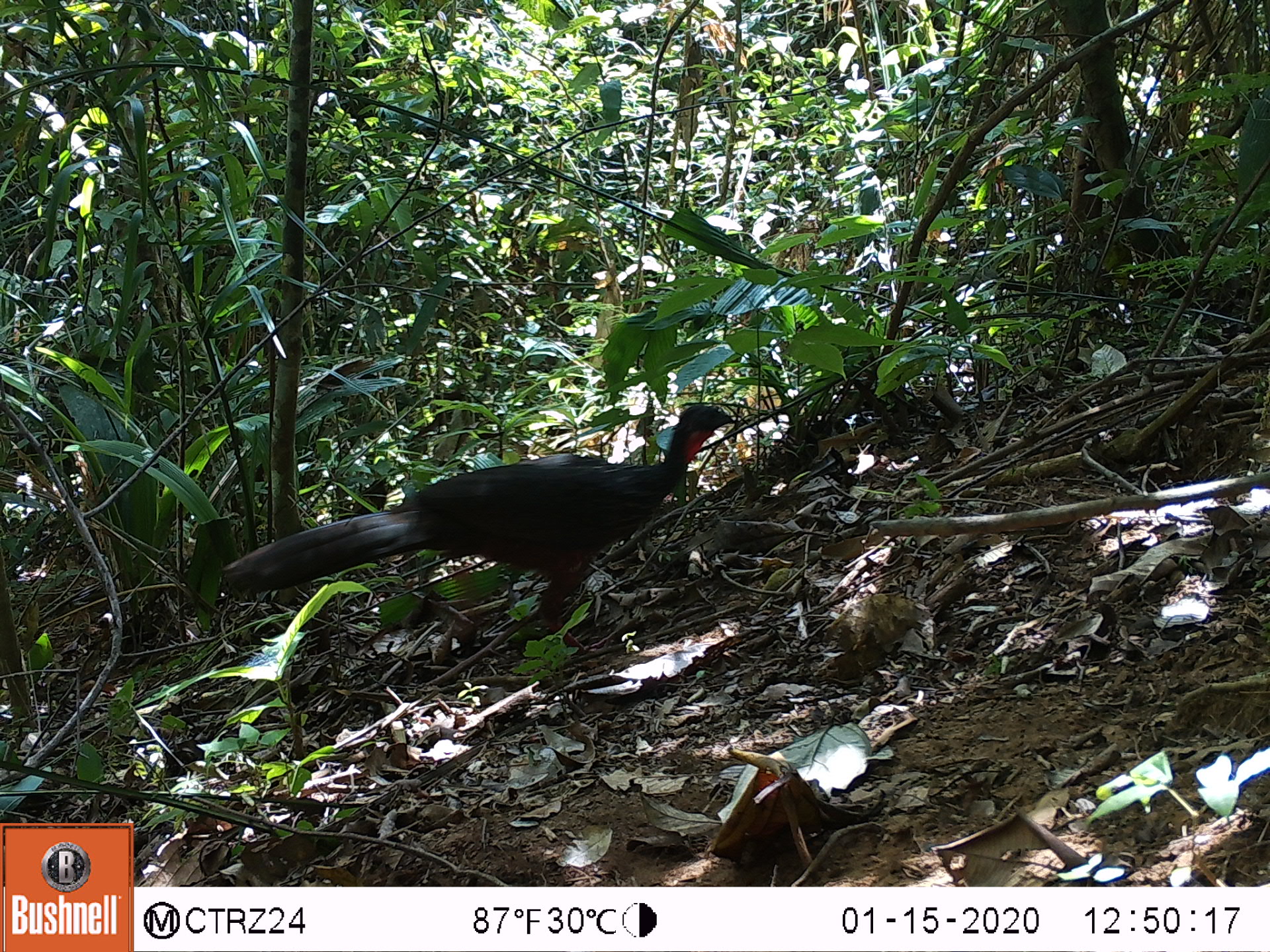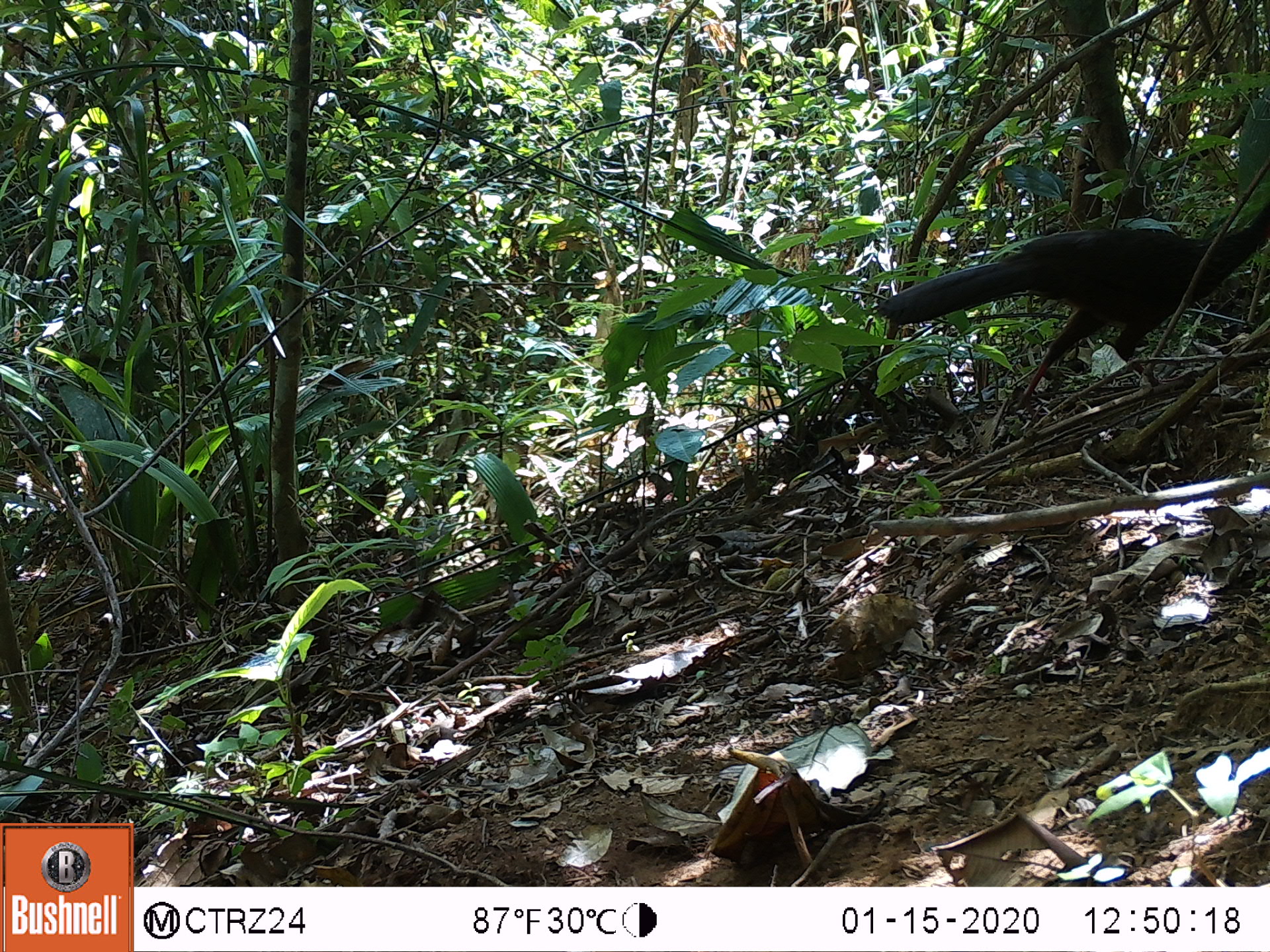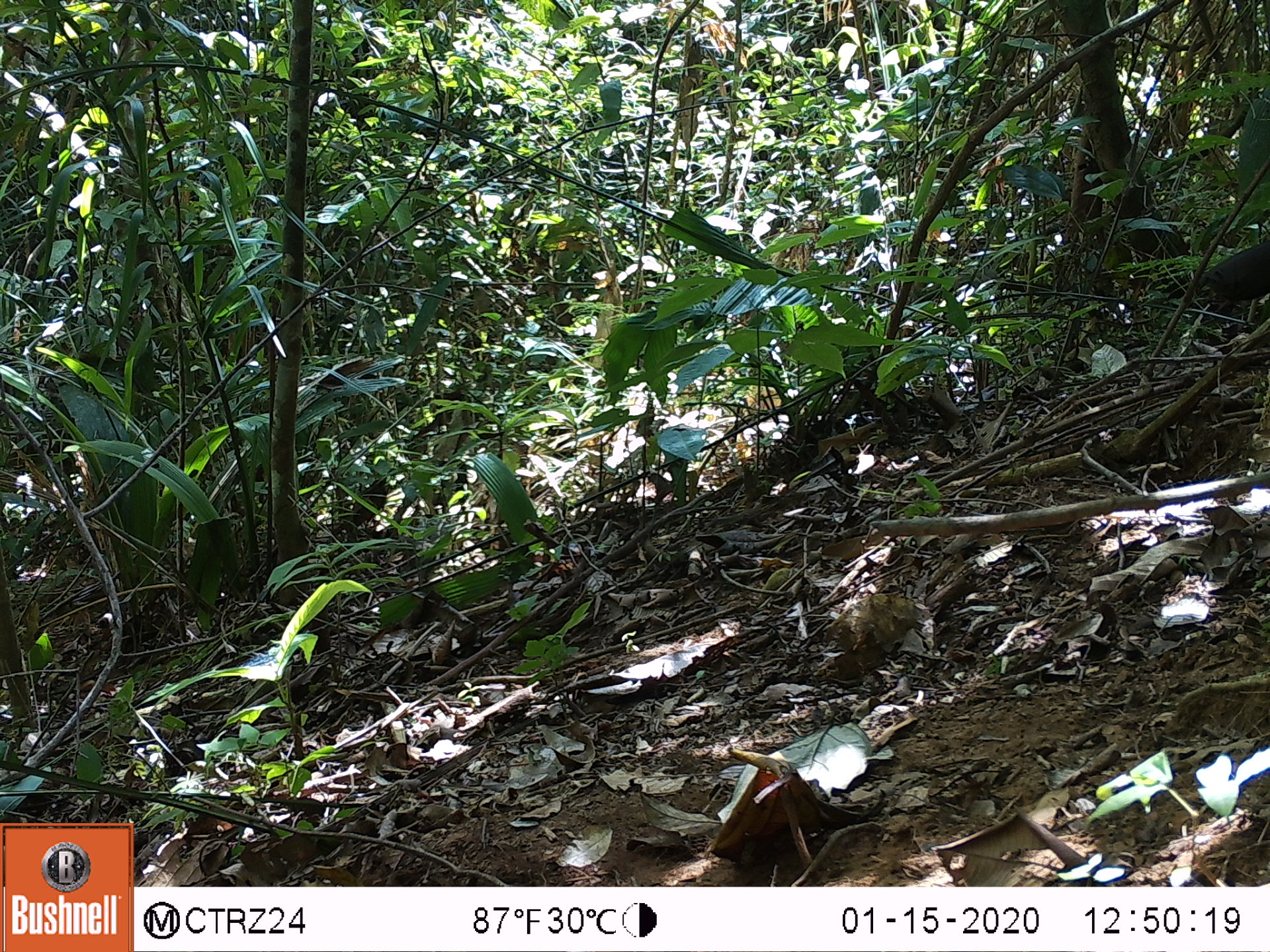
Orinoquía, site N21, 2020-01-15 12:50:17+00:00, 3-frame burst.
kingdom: Animalia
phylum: Chordata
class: Aves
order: Galliformes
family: Cracidae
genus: Penelope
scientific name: Penelope jacquacu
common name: spix's guan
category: spixs guan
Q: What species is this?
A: Spixs guan (spix's guan) (Penelope jacquacu).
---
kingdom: Animalia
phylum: Chordata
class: Mammalia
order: Artiodactyla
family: Tayassuidae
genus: Pecari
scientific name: Pecari tajacu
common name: collared peccary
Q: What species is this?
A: Collared peccary (Pecari tajacu).